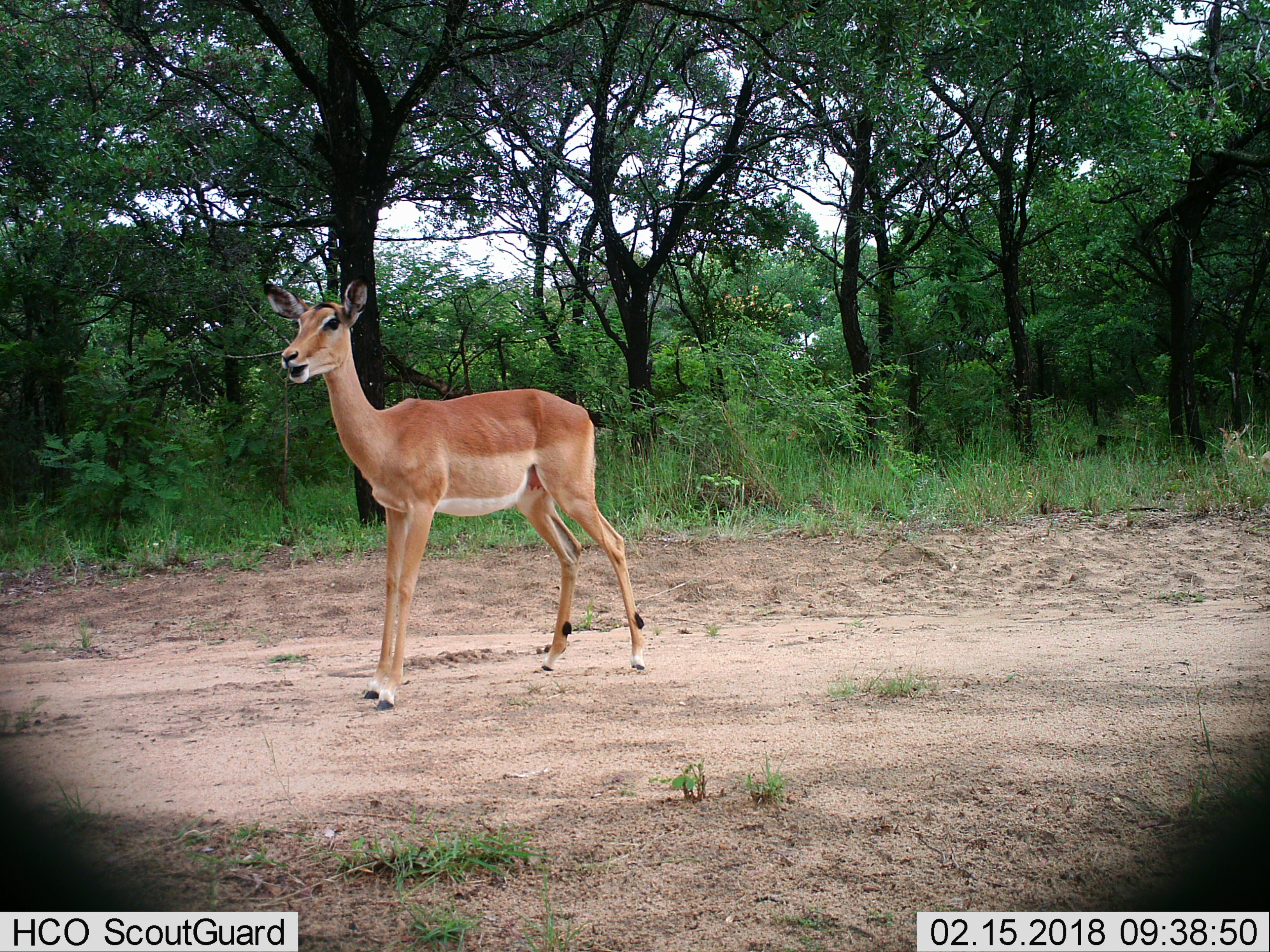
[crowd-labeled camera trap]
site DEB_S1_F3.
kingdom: Animalia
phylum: Chordata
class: Mammalia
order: Artiodactyla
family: Bovidae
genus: Aepyceros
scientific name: Aepyceros melampus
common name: impala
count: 1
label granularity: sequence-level